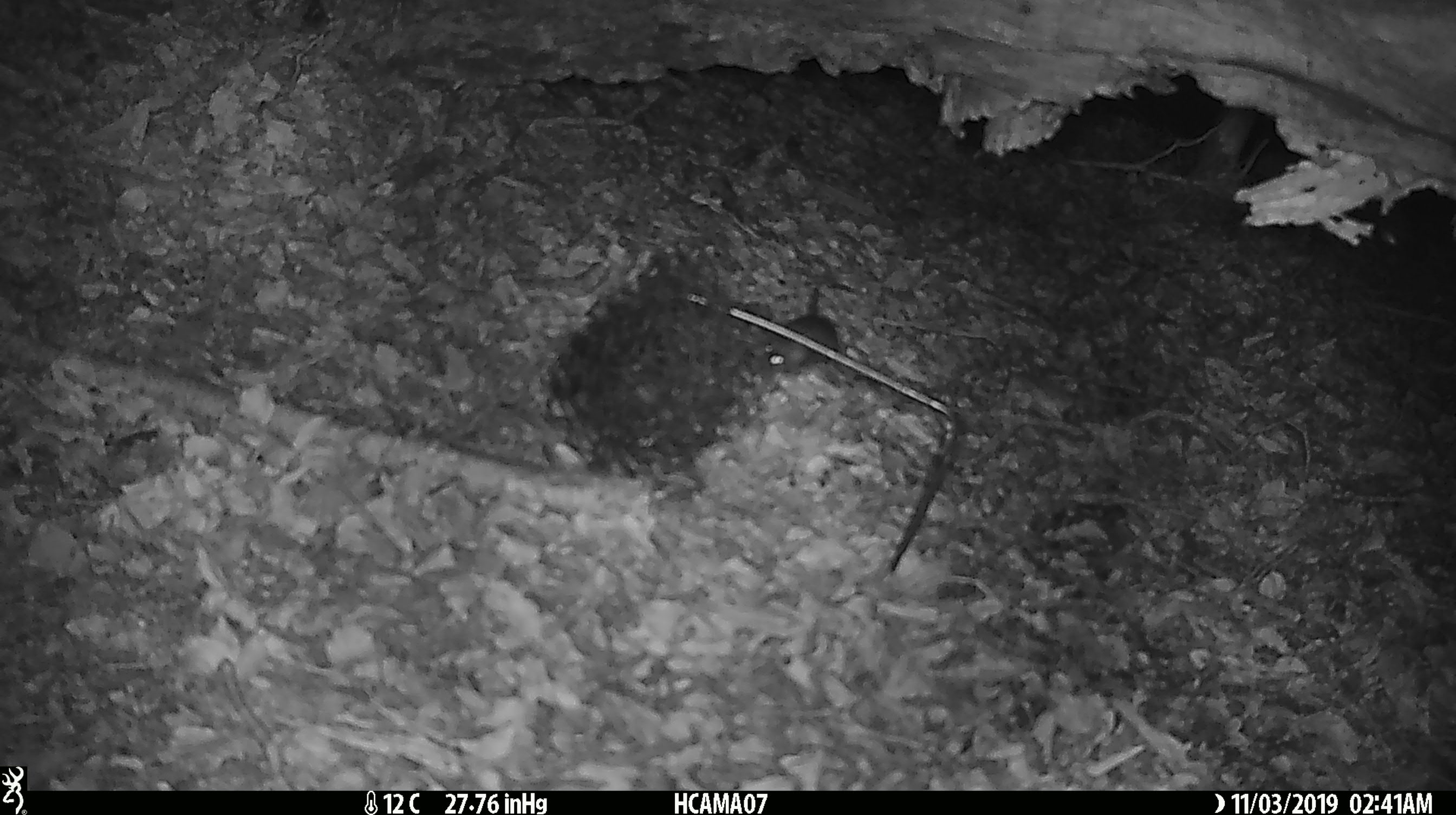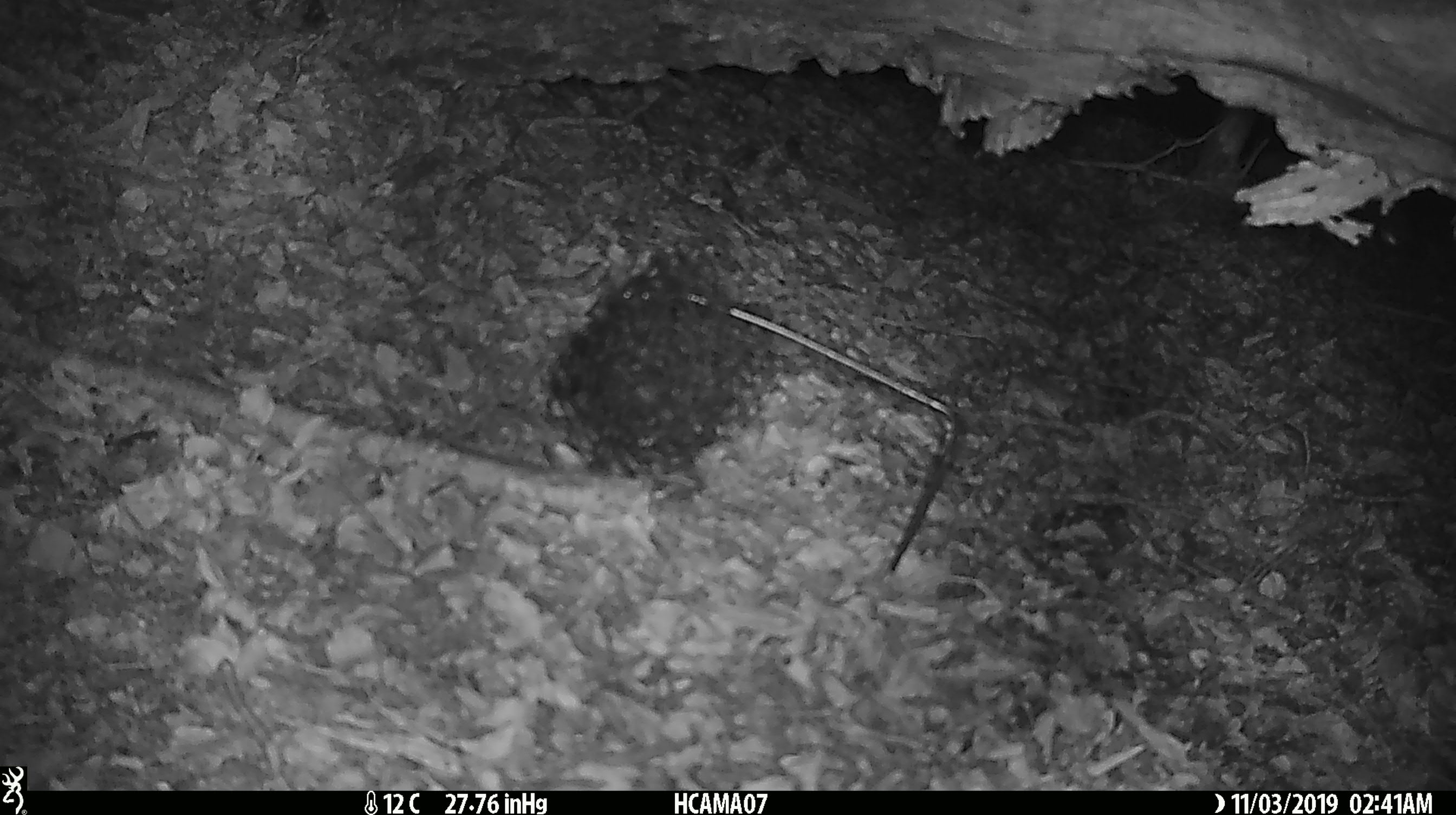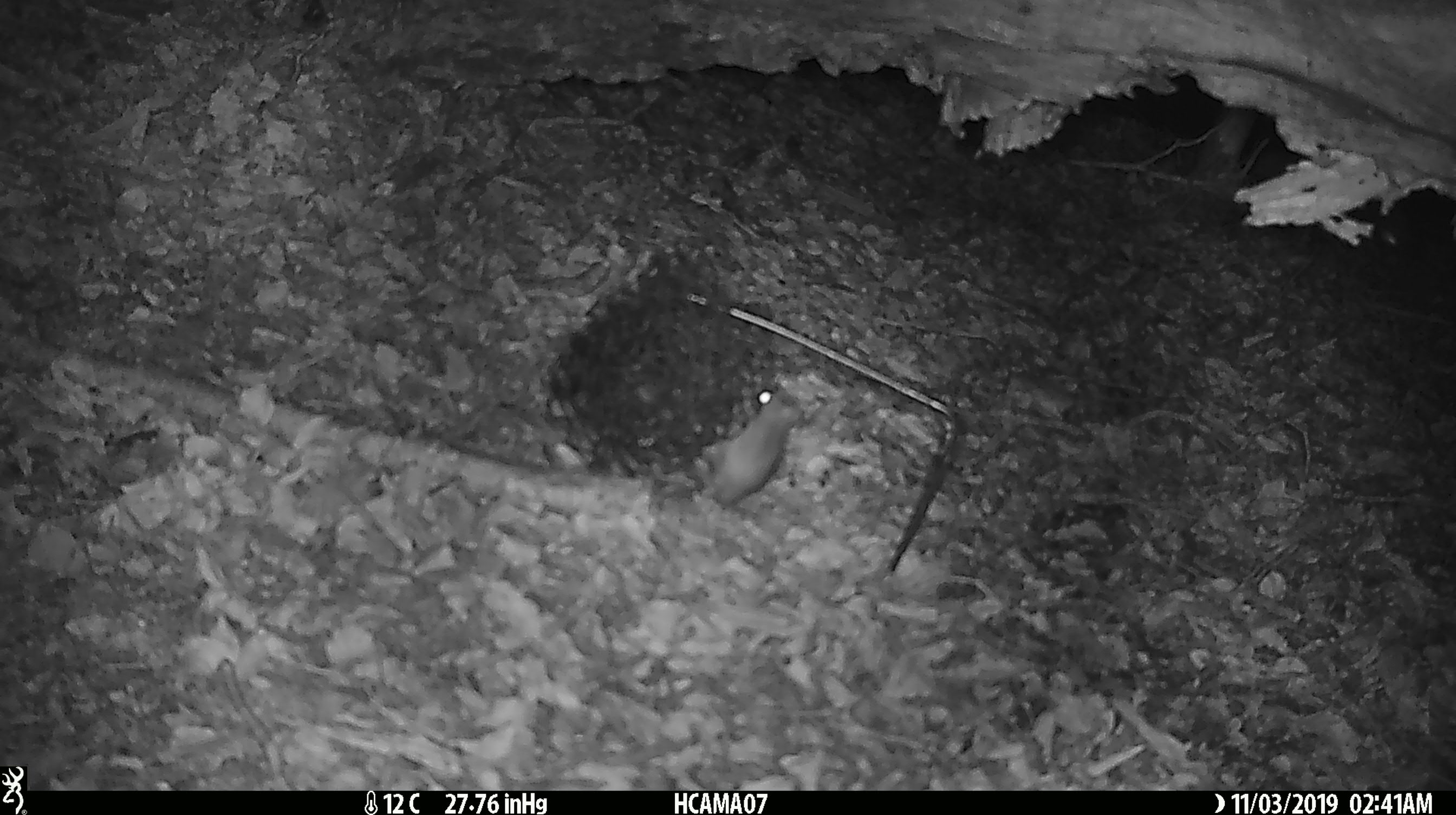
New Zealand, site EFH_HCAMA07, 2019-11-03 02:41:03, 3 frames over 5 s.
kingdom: Animalia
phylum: Chordata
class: Mammalia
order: Rodentia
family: Muridae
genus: Mus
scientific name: Mus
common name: mouse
Mouse (Mus).